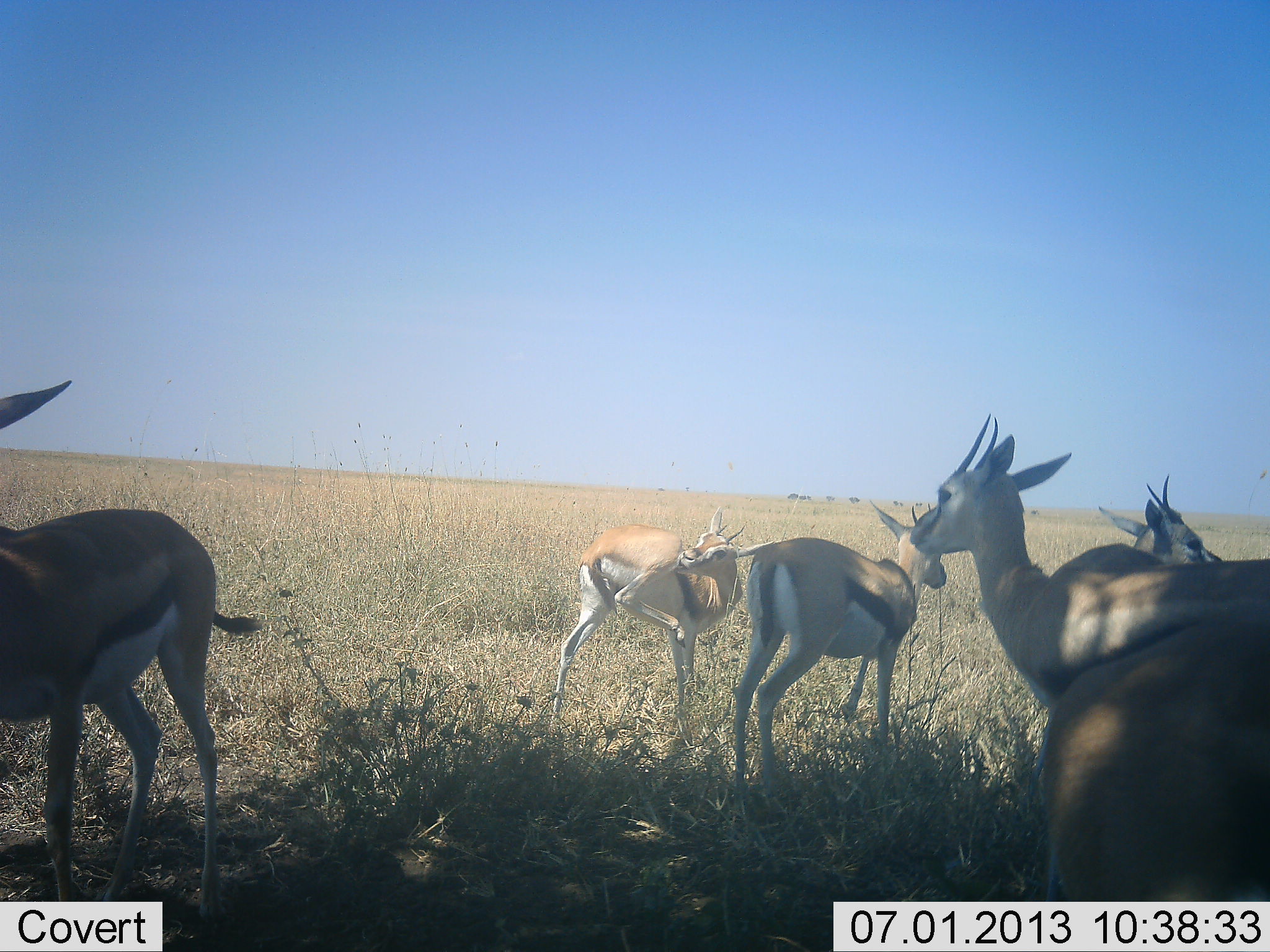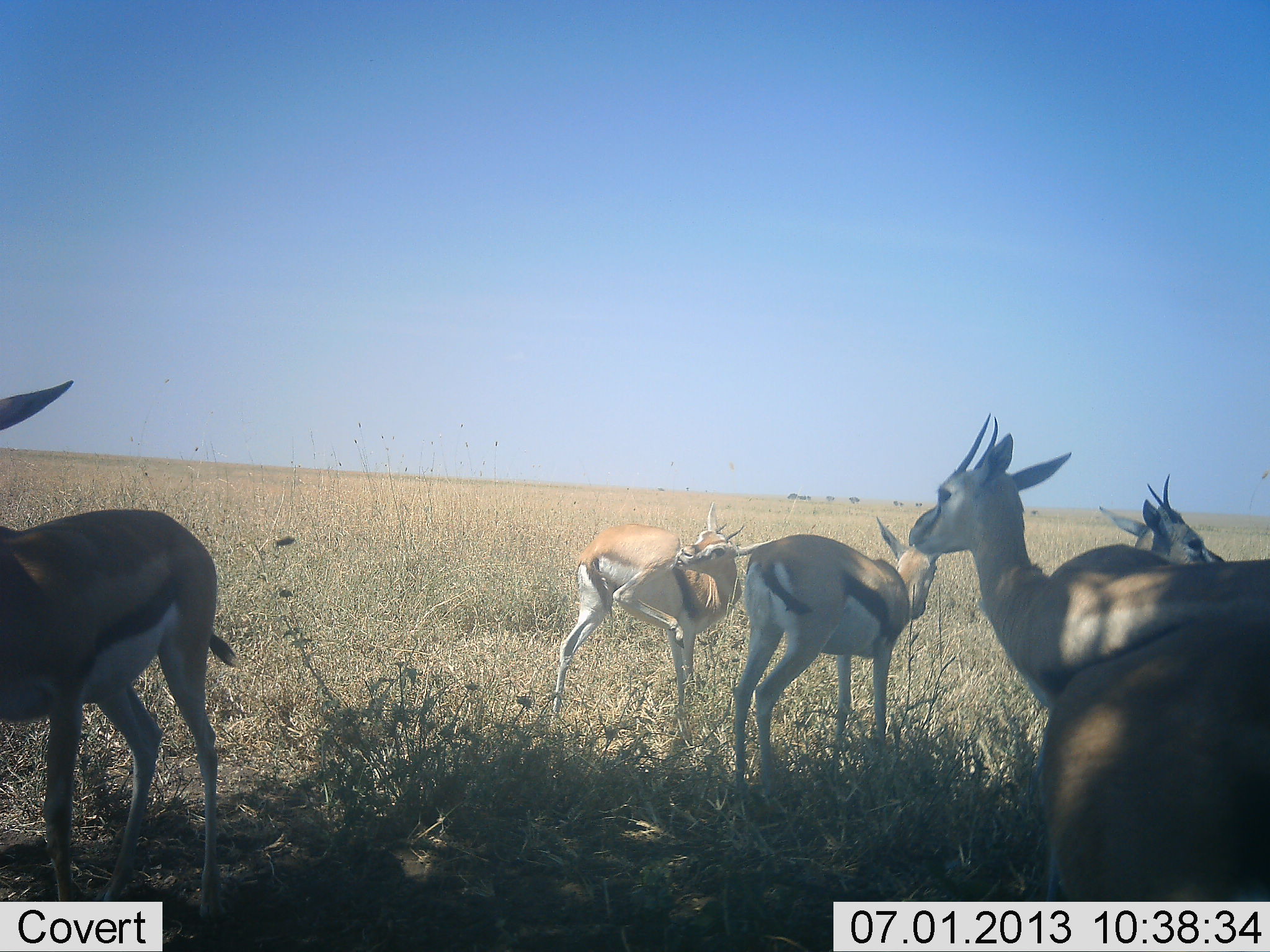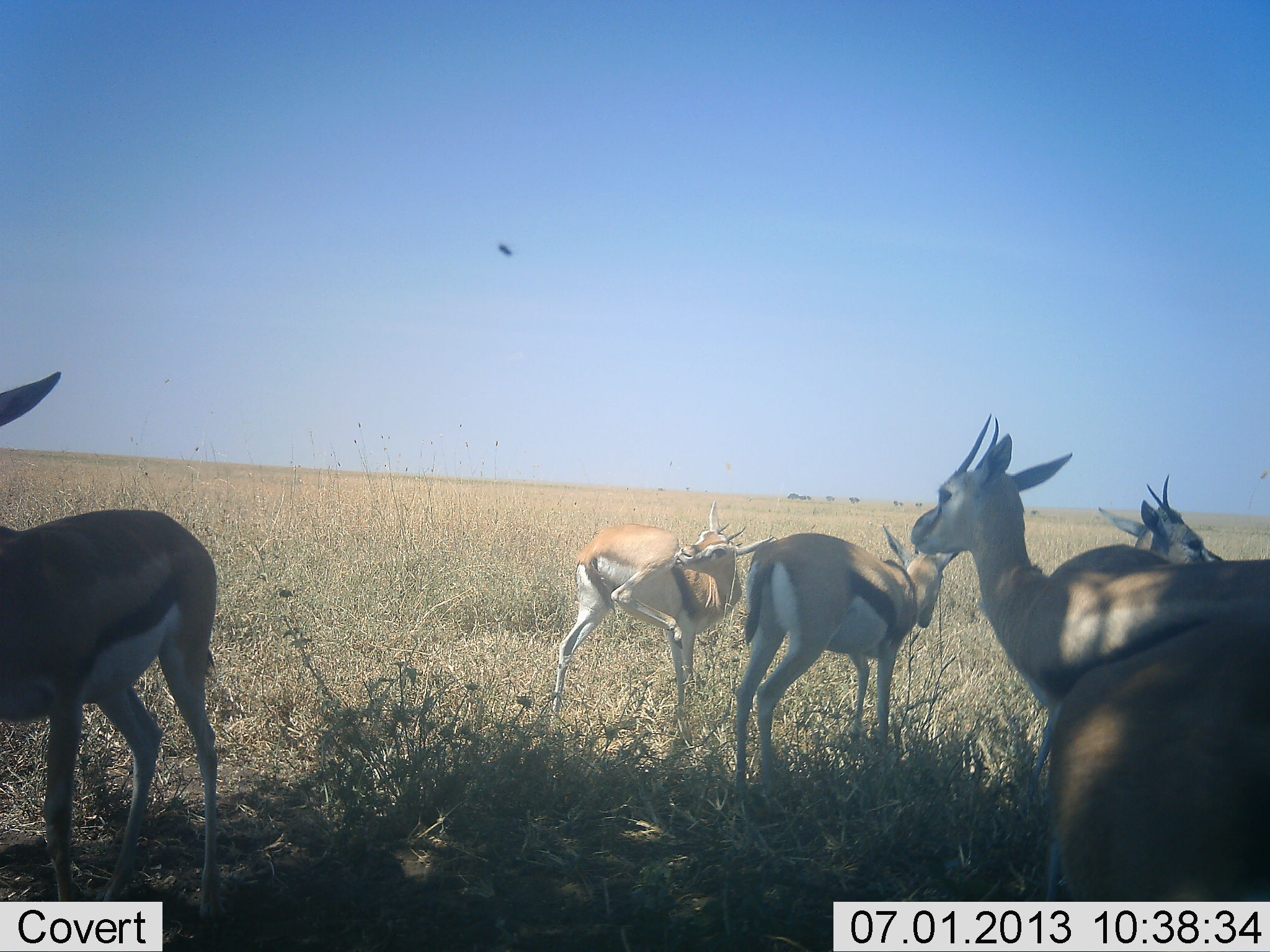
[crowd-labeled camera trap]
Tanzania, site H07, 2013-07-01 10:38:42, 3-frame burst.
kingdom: Animalia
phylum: Chordata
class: Mammalia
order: Artiodactyla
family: Bovidae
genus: Eudorcas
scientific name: Eudorcas thomsonii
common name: thomson's gazelle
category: gazellethomsons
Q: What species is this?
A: Gazellethomsons (thomson's gazelle) (Eudorcas thomsonii).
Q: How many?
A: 6.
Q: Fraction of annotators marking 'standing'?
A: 91%.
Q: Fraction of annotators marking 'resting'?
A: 27%.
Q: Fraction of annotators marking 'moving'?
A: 0%.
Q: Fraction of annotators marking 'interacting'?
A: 0%.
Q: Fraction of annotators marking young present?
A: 0%.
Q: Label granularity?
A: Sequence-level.